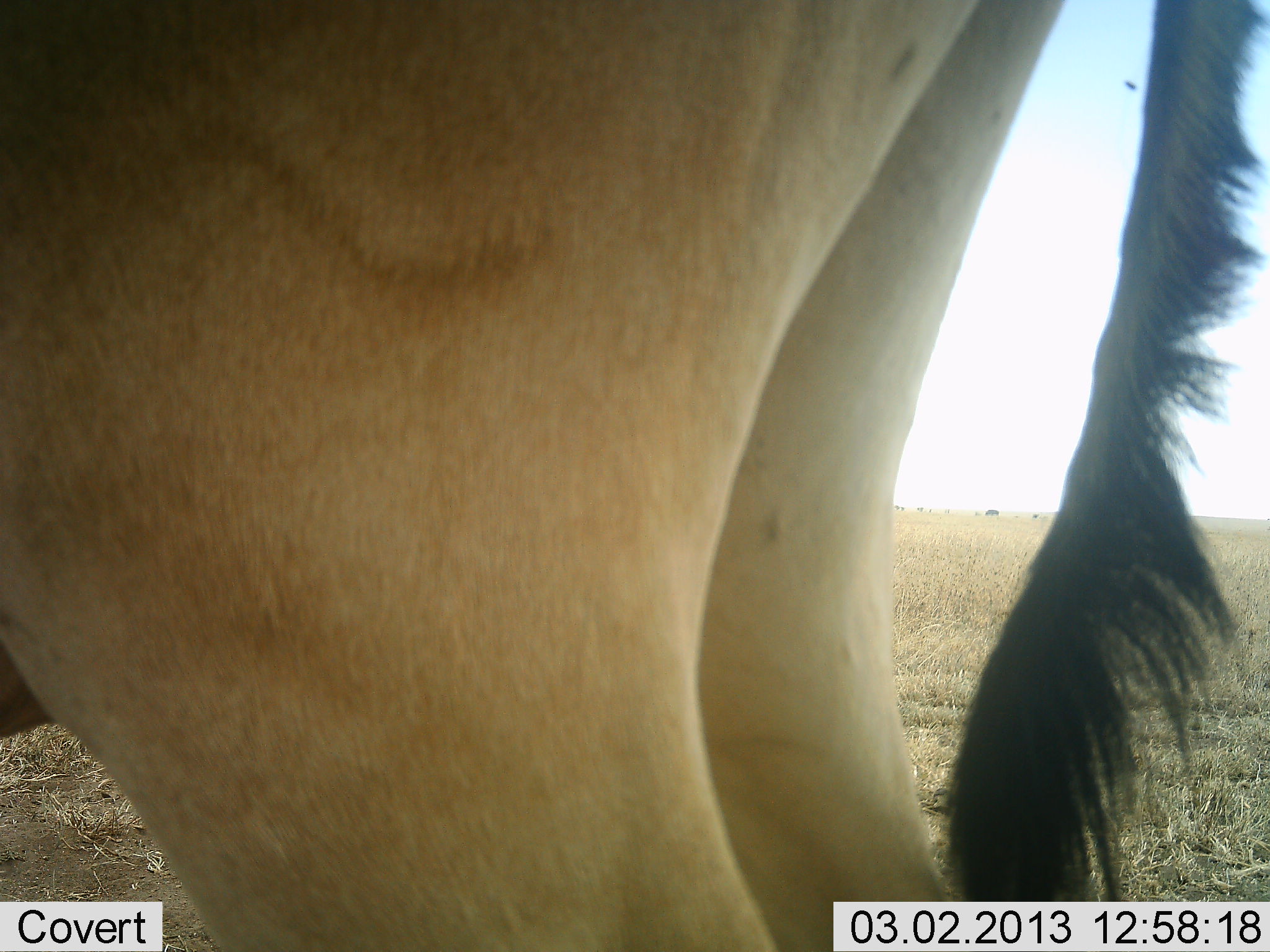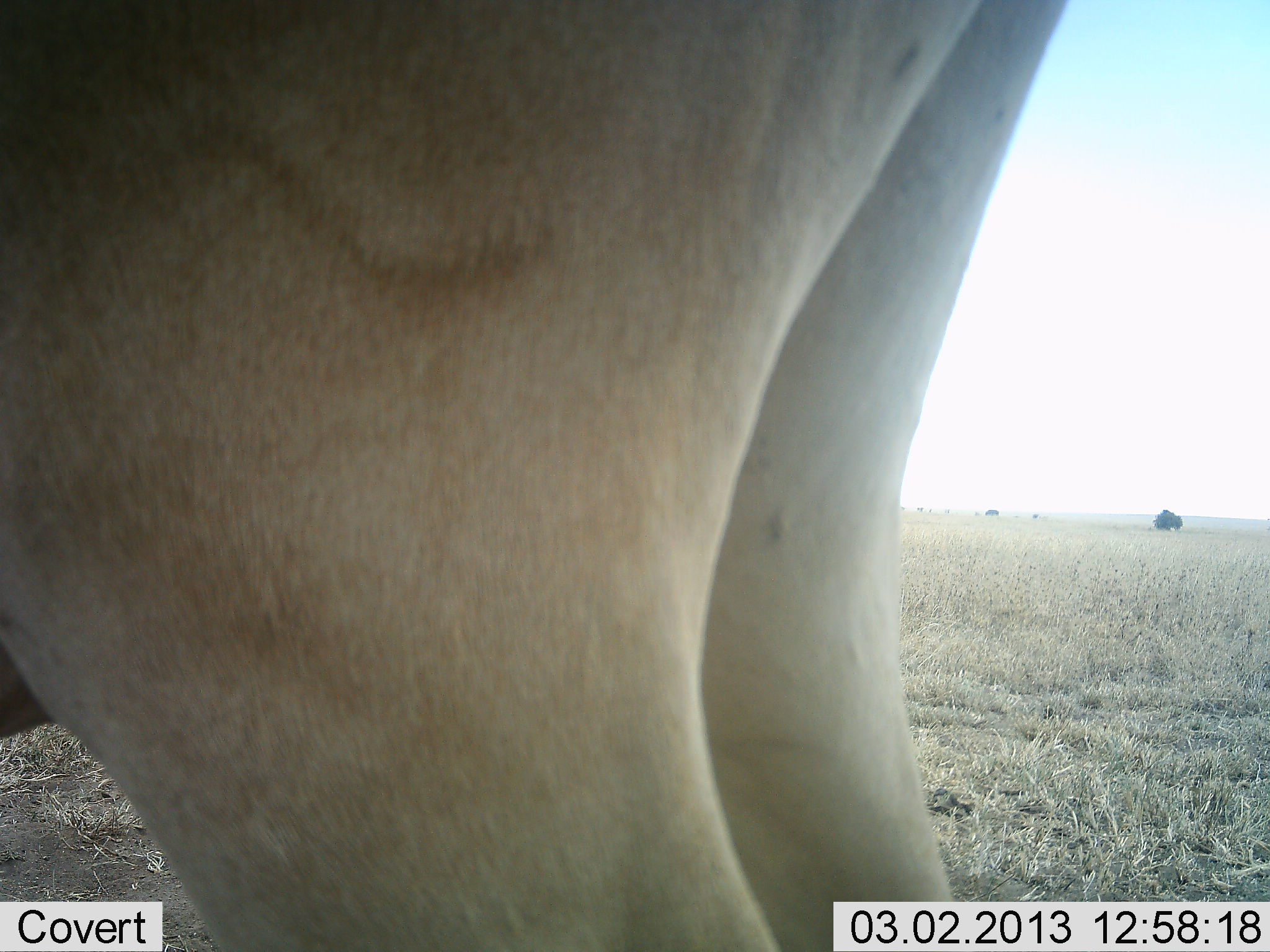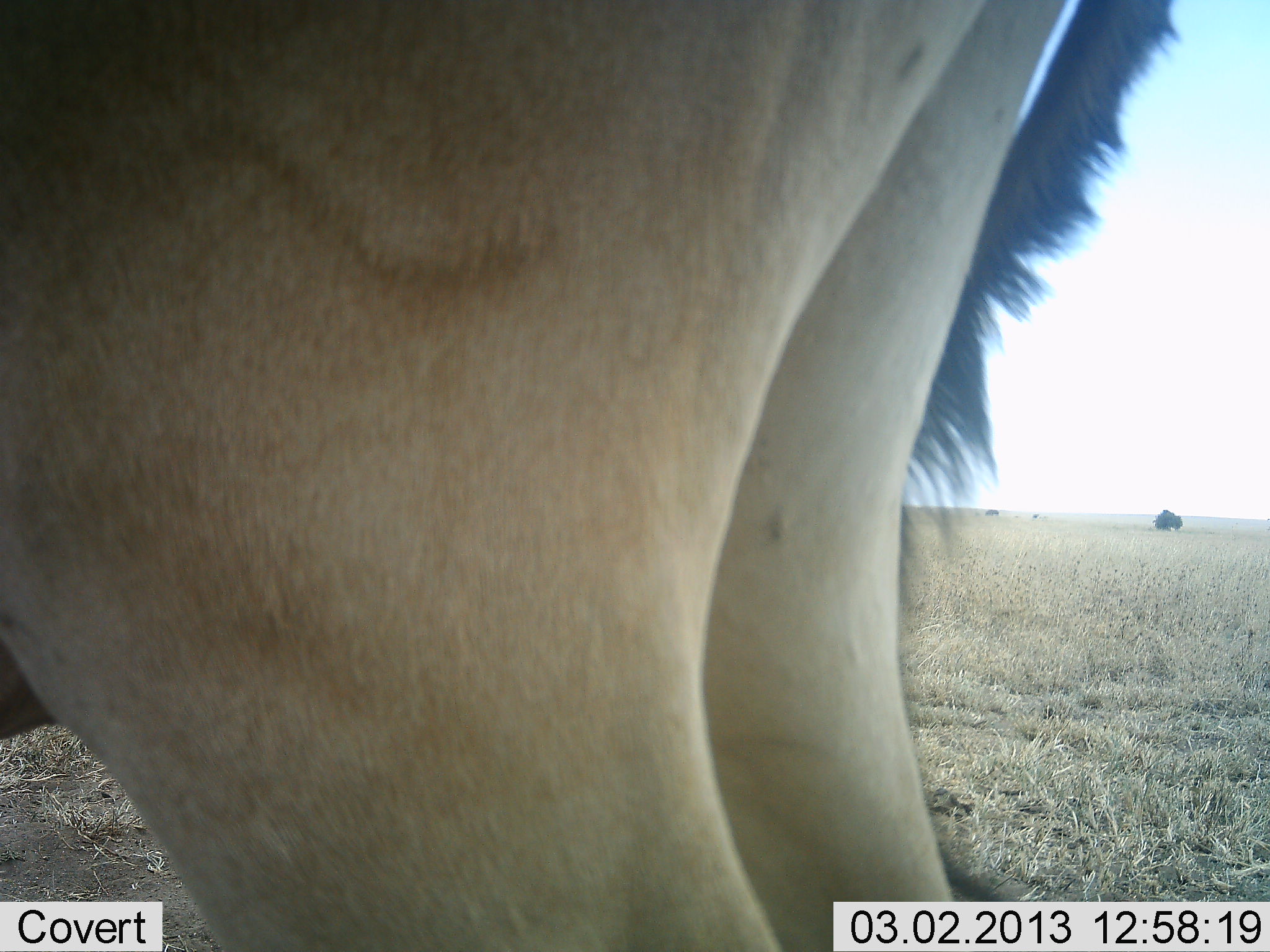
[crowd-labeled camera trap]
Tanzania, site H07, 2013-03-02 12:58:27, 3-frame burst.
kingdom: Animalia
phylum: Chordata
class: Mammalia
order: Artiodactyla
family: Bovidae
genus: Alcelaphus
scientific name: Alcelaphus buselaphus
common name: hartebeest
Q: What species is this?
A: Hartebeest (Alcelaphus buselaphus).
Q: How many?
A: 1.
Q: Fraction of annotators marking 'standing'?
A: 100%.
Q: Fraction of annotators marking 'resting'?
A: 0%.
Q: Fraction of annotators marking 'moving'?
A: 0%.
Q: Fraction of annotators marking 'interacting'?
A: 0%.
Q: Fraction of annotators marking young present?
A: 0%.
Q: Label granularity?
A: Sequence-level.